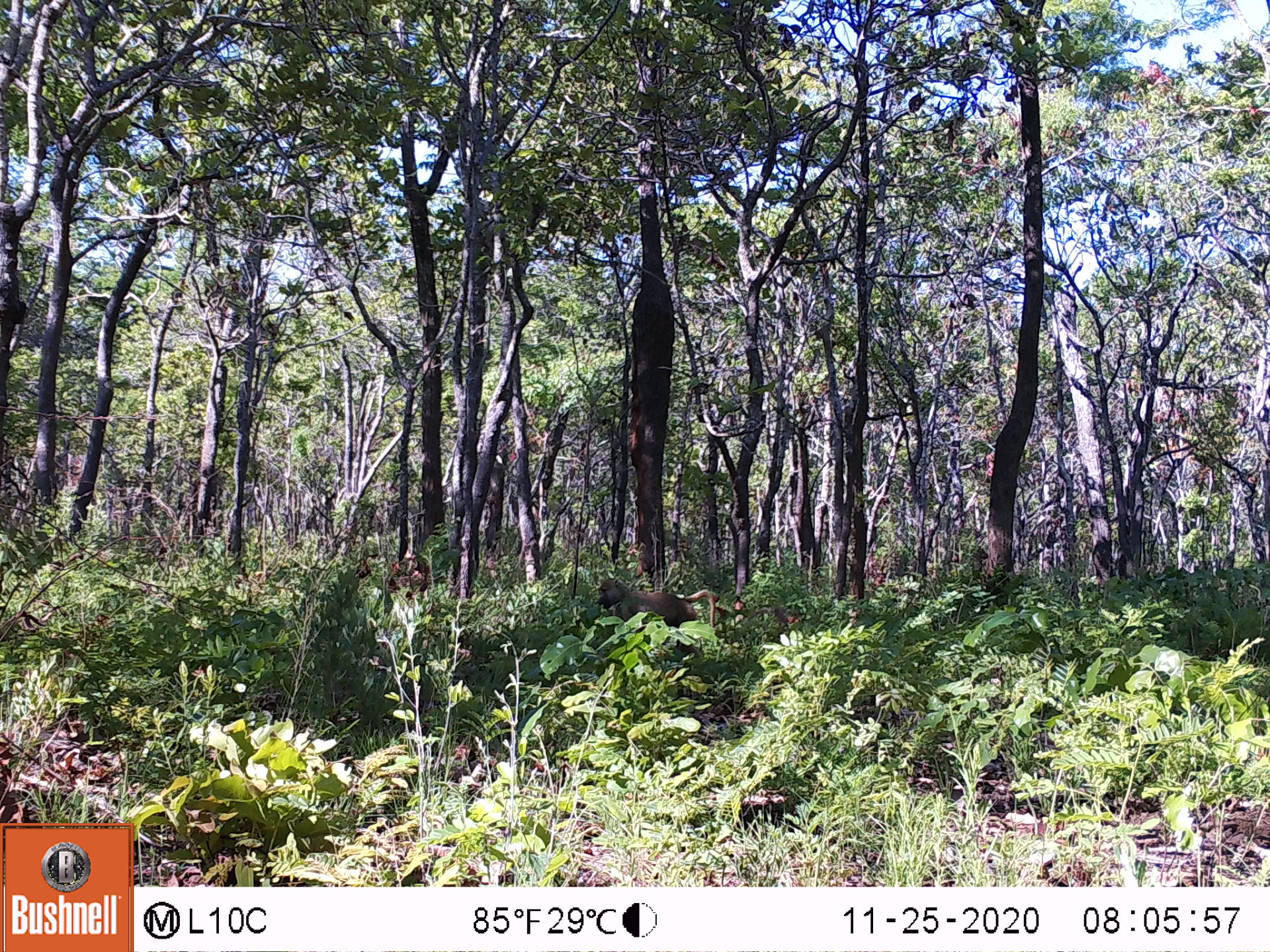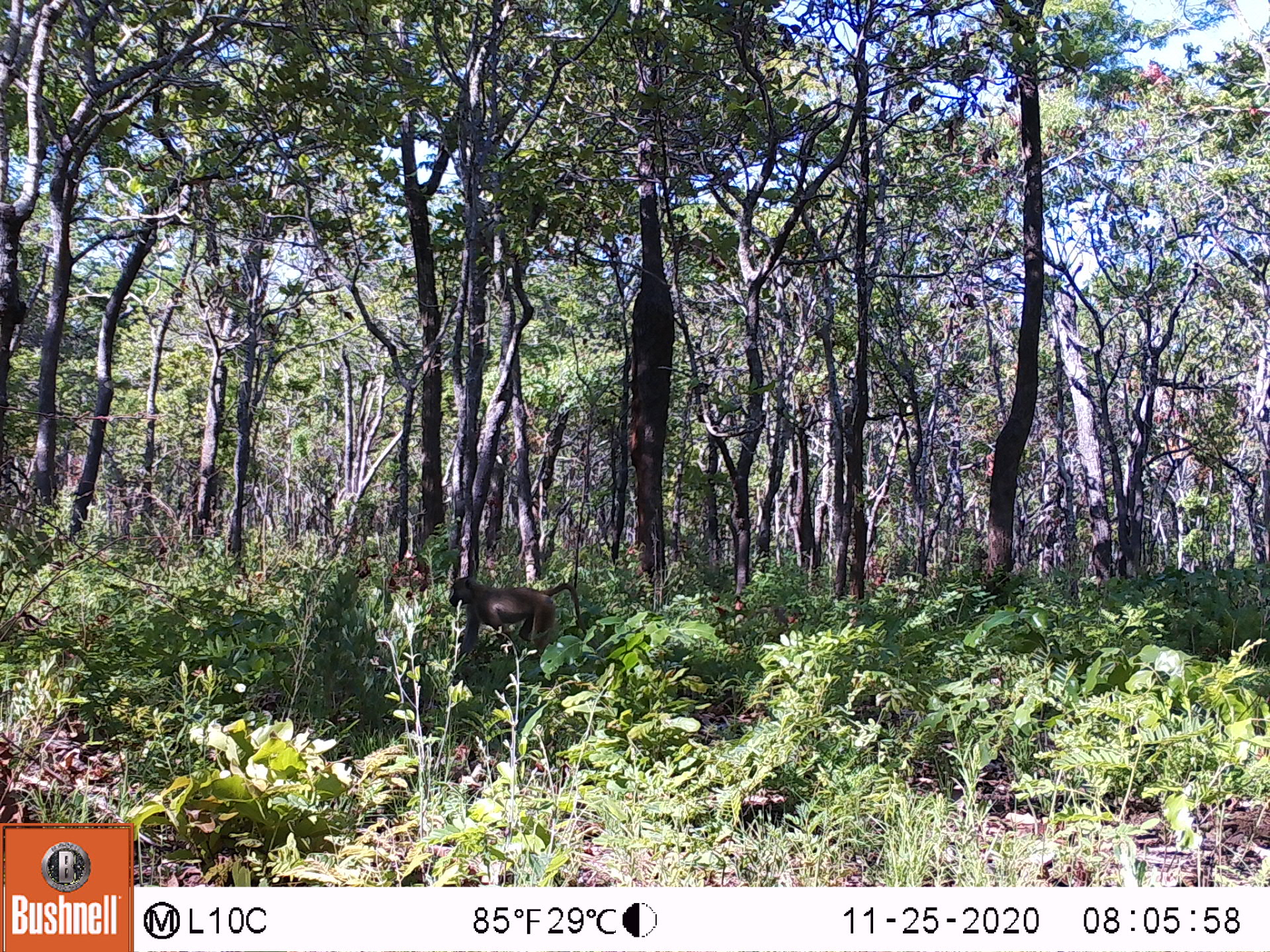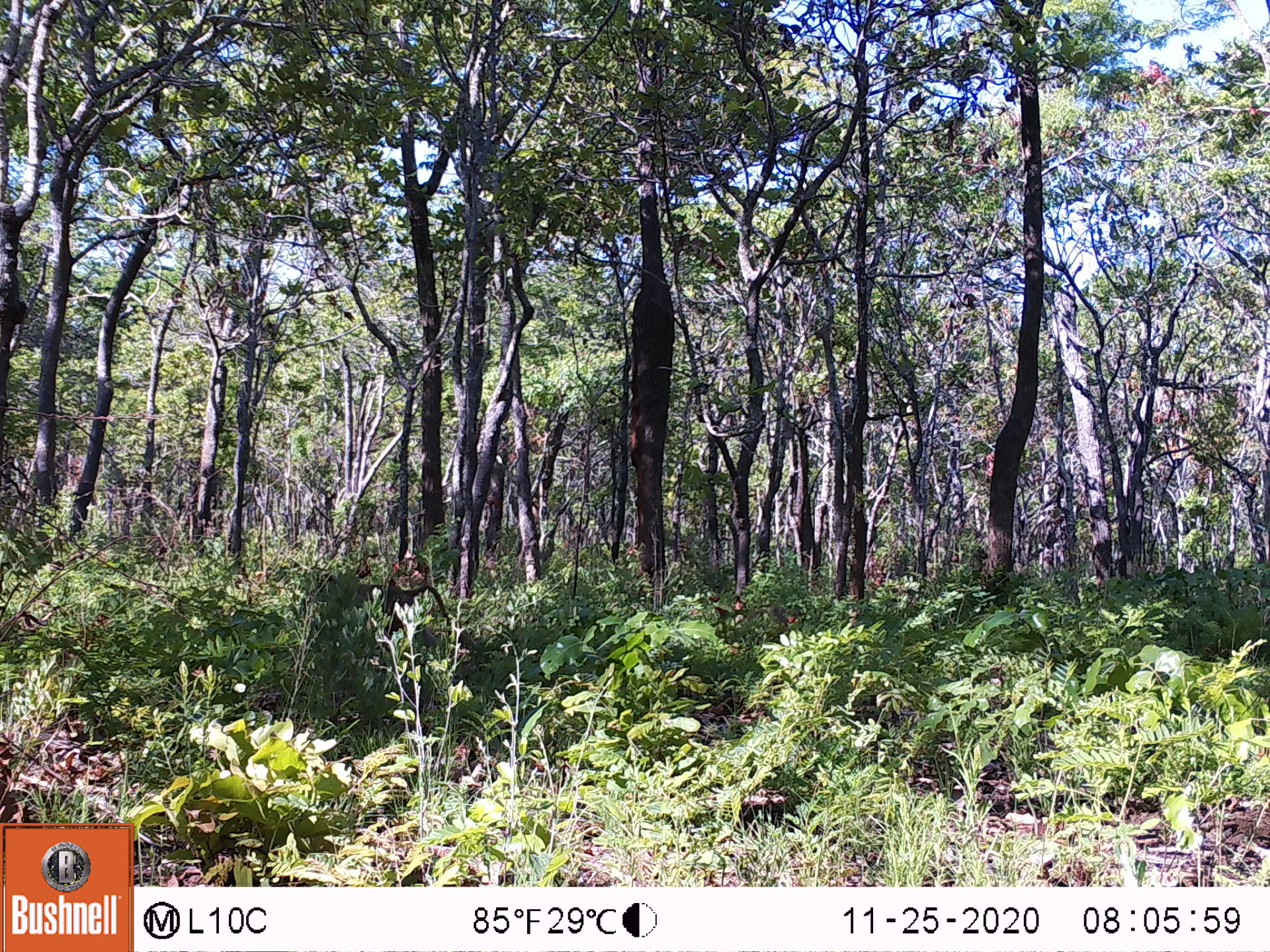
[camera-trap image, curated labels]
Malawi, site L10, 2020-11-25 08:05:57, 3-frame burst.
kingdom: Animalia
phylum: Chordata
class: Mammalia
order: Primates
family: Cercopithecidae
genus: Papio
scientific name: Papio cynocephalus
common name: yellow baboon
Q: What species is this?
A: Yellow baboon (Papio cynocephalus).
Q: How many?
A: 1.